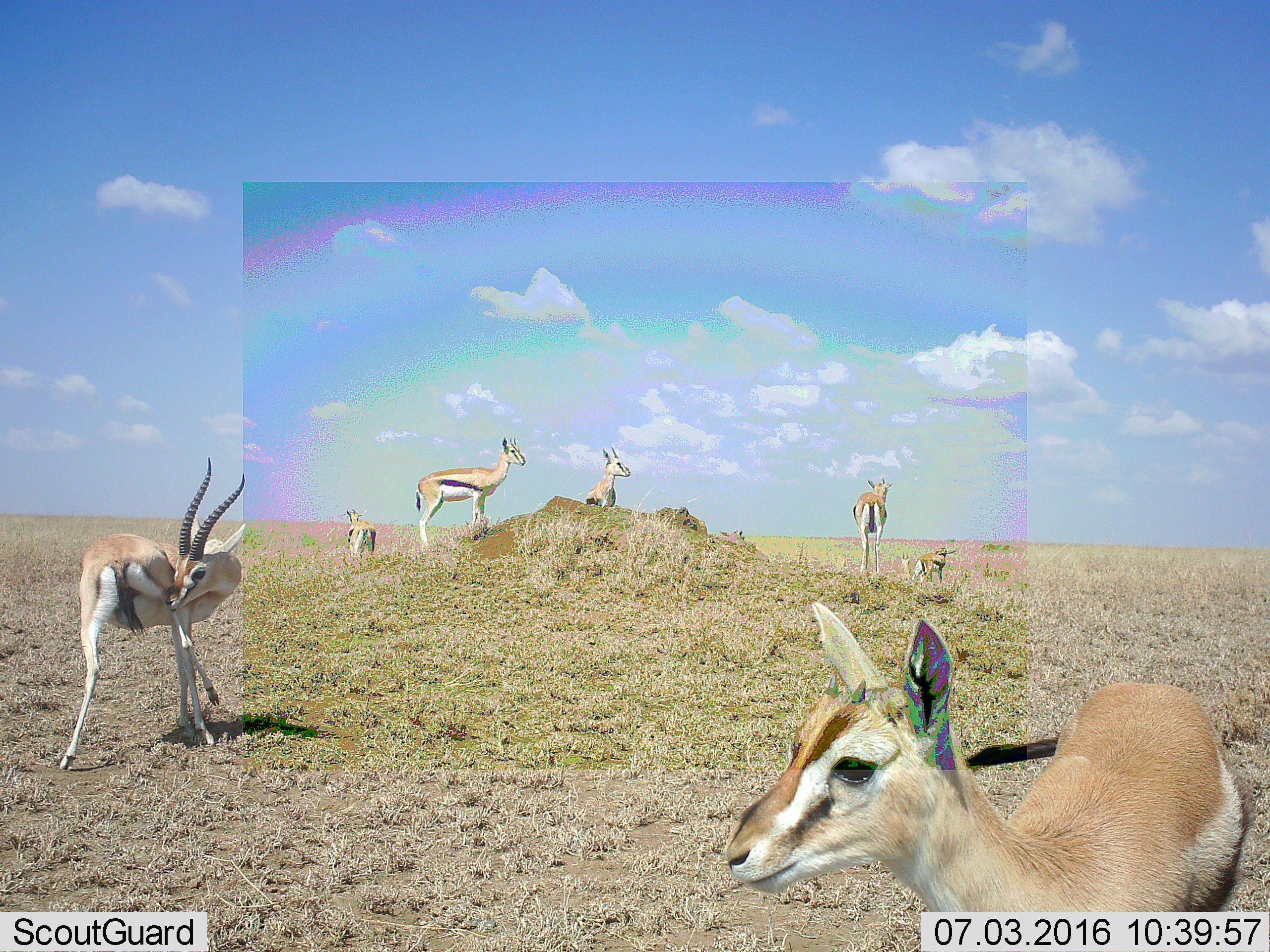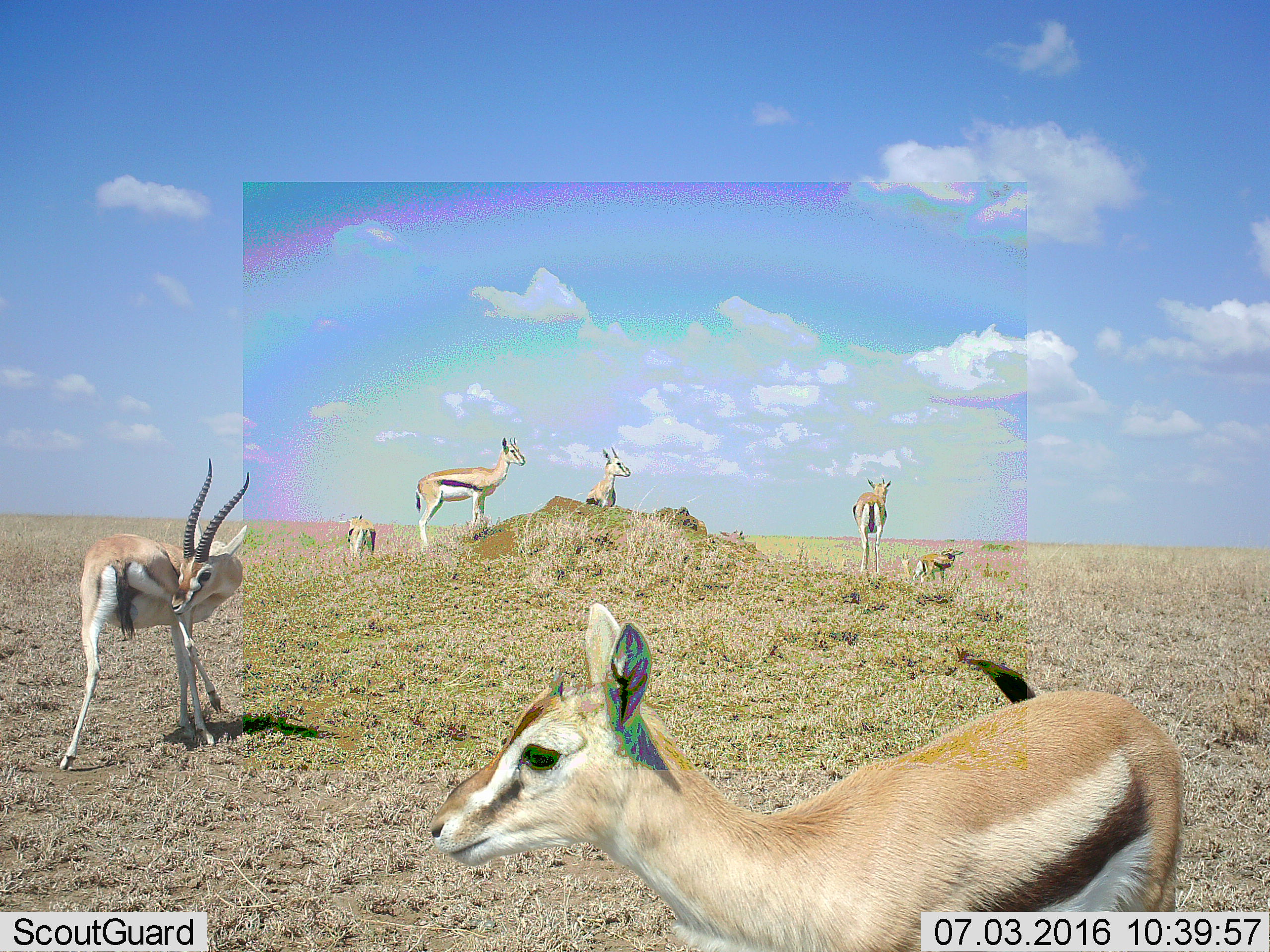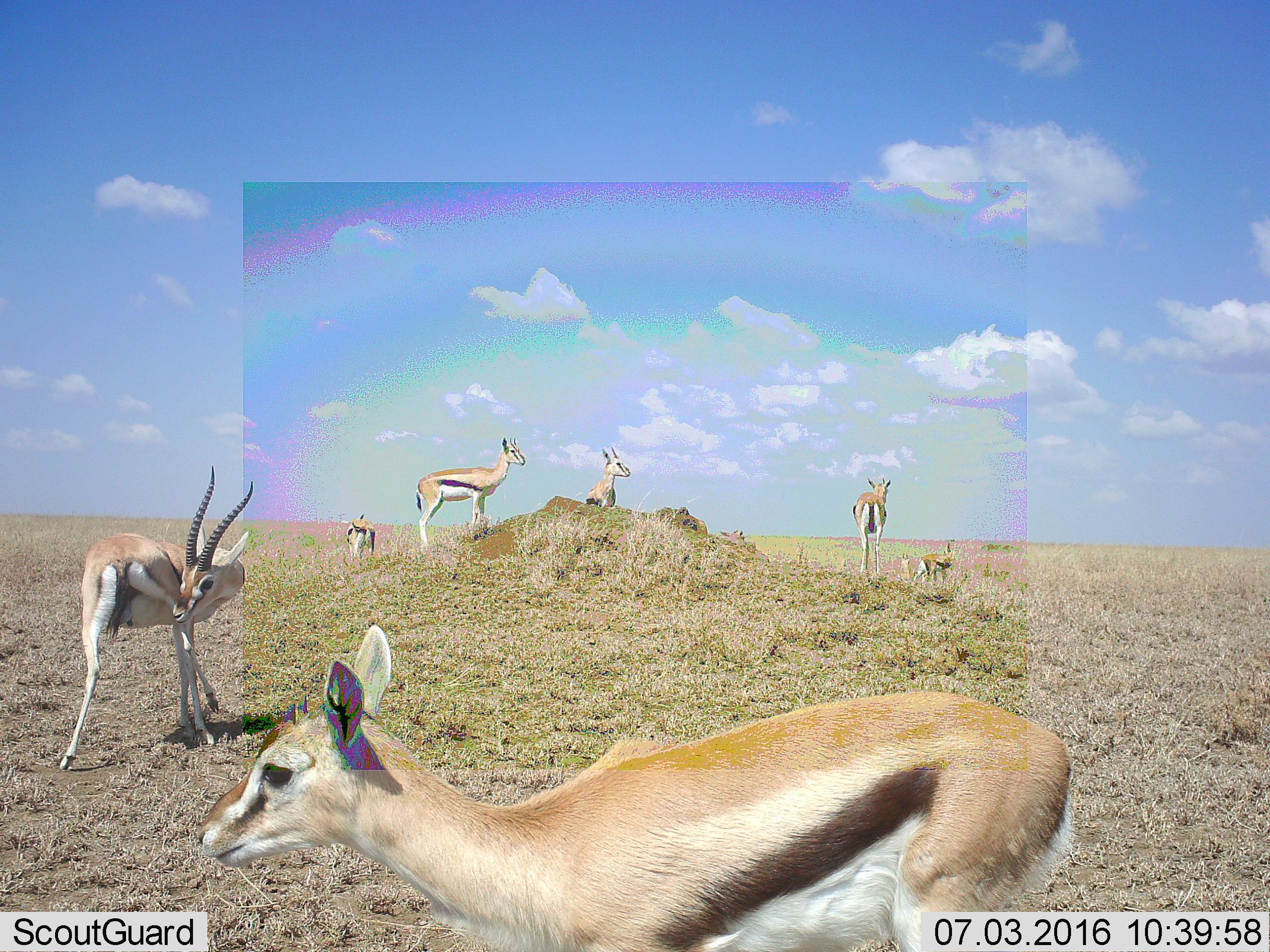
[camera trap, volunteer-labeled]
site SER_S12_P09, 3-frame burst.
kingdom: Animalia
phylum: Chordata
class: Mammalia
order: Artiodactyla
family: Bovidae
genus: Eudorcas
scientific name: Eudorcas thomsonii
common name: thomson's gazelle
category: gazellethomsons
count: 8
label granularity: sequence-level